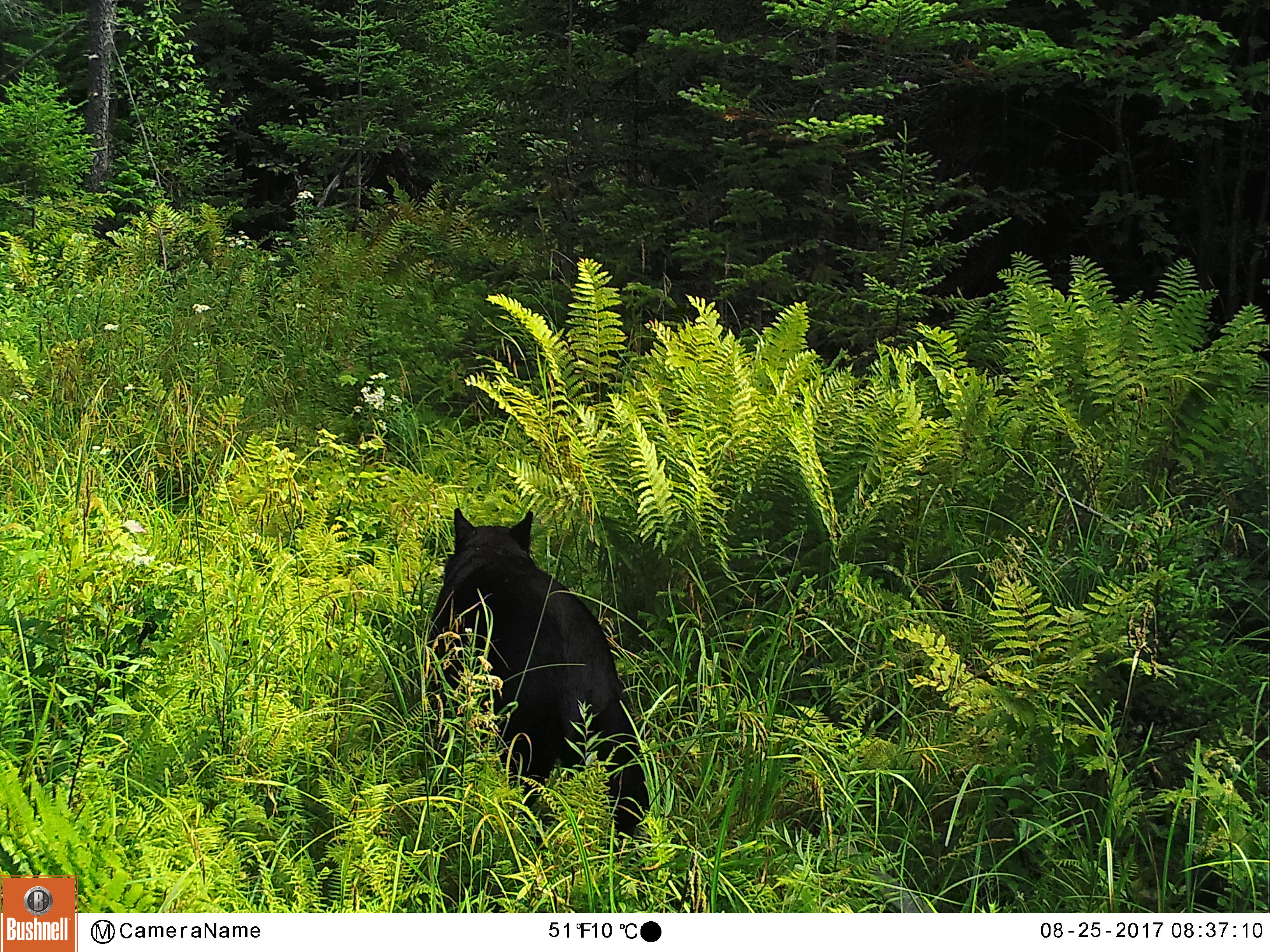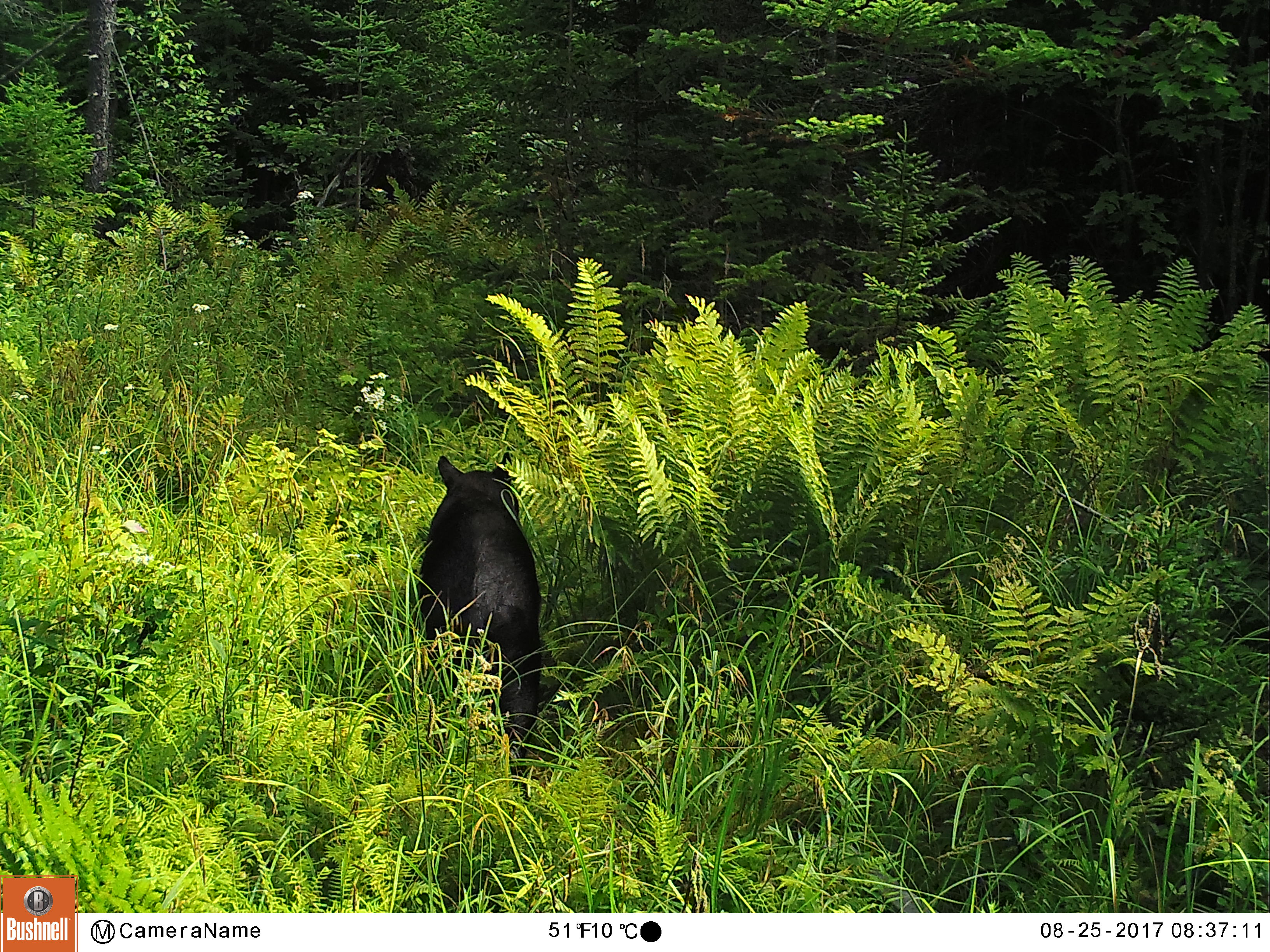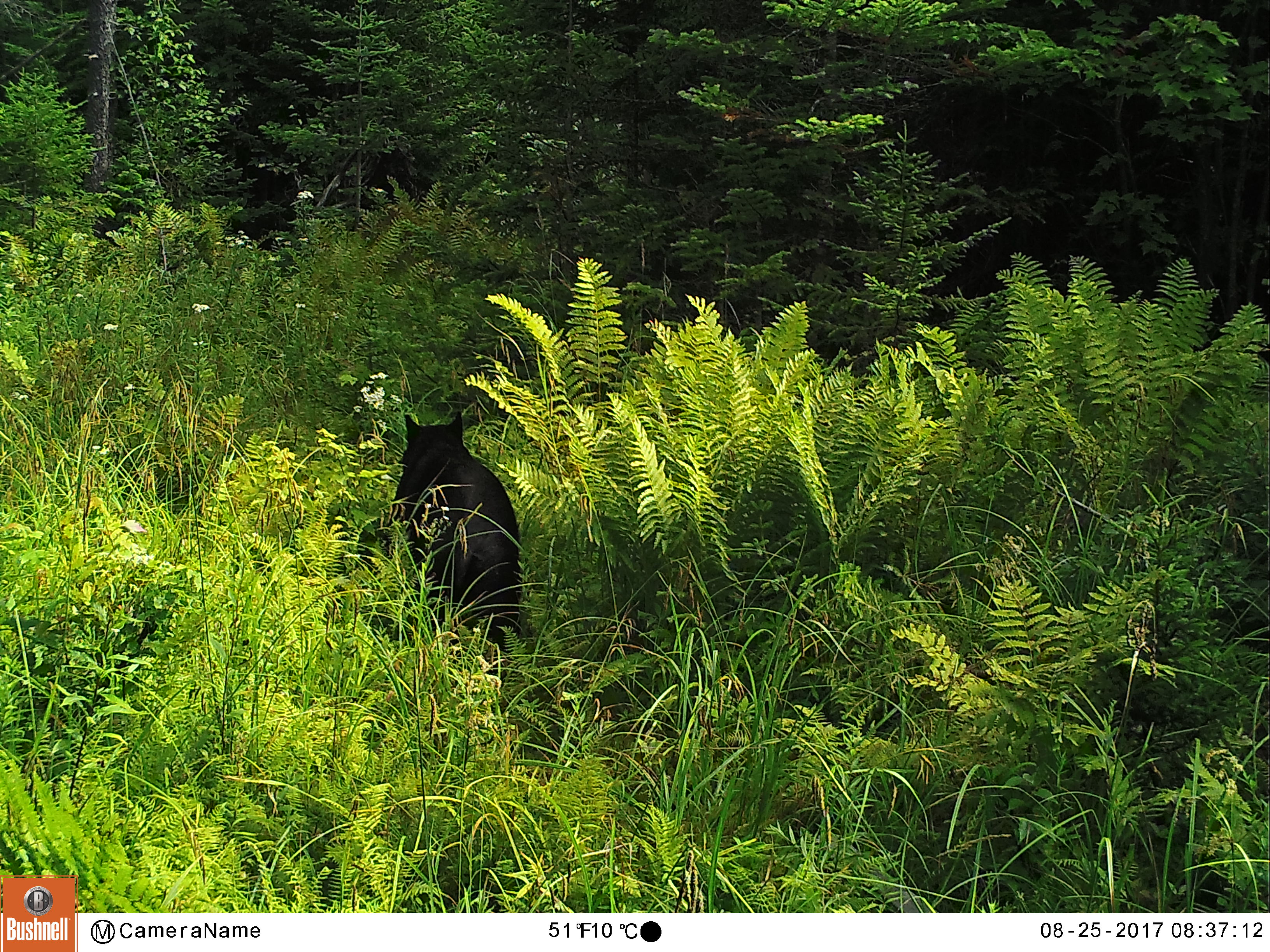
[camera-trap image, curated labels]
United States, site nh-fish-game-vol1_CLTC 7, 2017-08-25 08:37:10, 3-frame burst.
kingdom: Animalia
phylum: Chordata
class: Mammalia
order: Carnivora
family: Ursidae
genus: Ursus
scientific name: Ursus americanus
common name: black bear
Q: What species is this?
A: Black bear (Ursus americanus).